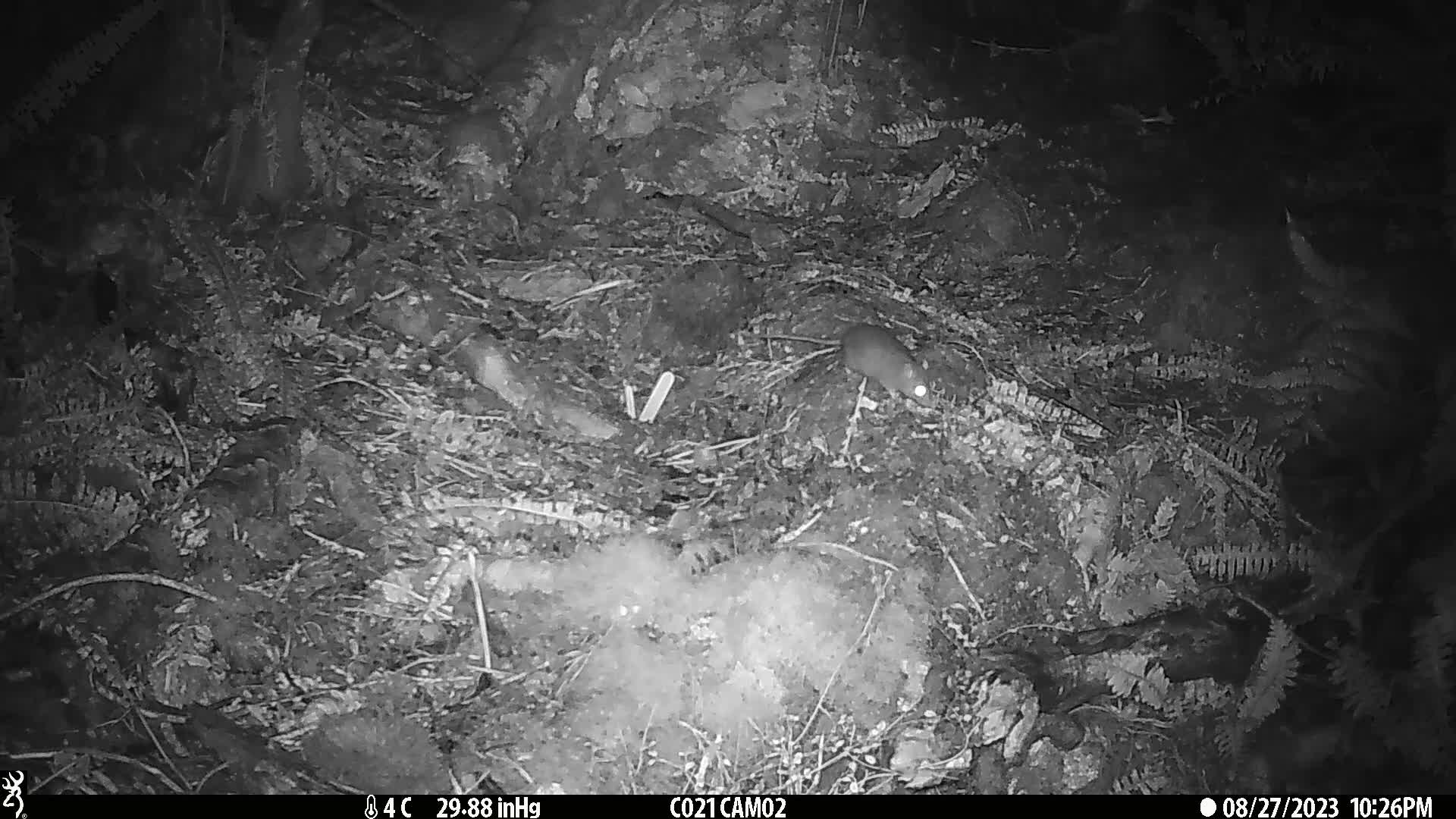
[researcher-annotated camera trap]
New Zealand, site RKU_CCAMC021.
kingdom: Animalia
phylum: Chordata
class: Mammalia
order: Rodentia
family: Muridae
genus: Rattus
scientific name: Rattus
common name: rat